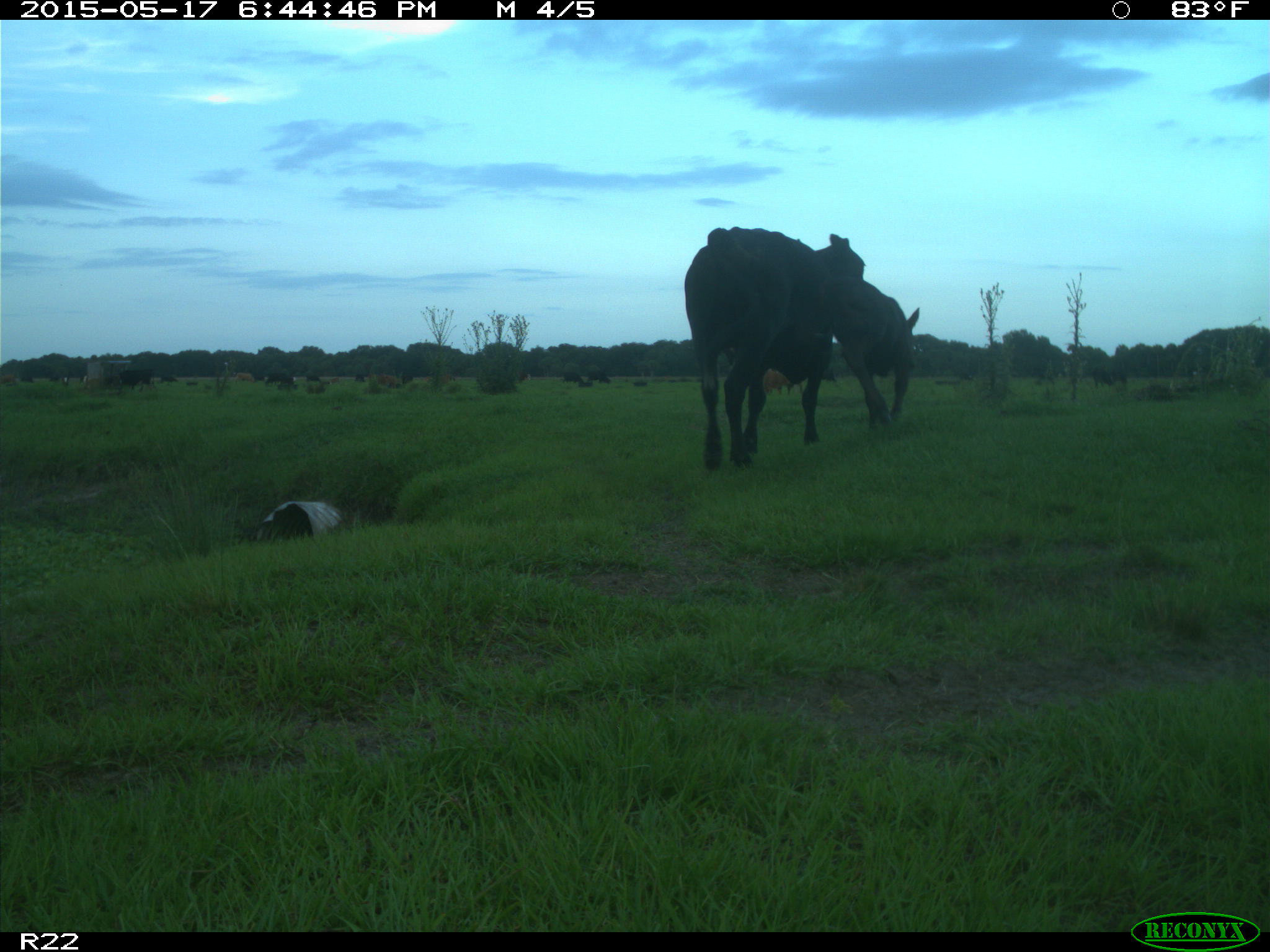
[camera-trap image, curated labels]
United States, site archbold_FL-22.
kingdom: Animalia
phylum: Chordata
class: Mammalia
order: Artiodactyla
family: Bovidae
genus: Bos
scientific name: Bos taurus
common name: domestic cow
Bos taurus (domestic cow).